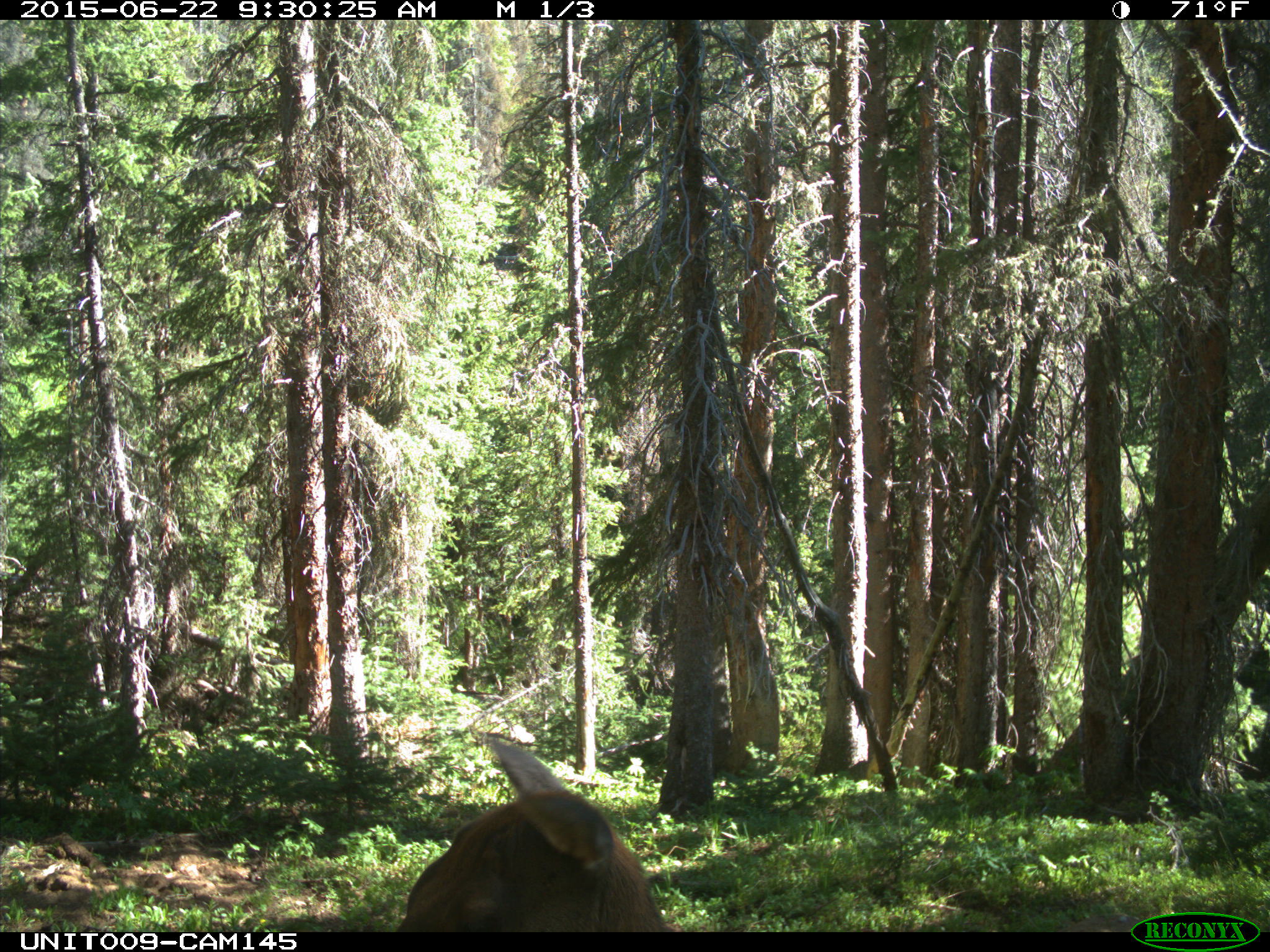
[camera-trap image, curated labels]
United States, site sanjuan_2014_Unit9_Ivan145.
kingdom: Animalia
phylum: Chordata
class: Mammalia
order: Artiodactyla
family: Cervidae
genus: Cervus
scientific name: Cervus elaphus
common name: red deer